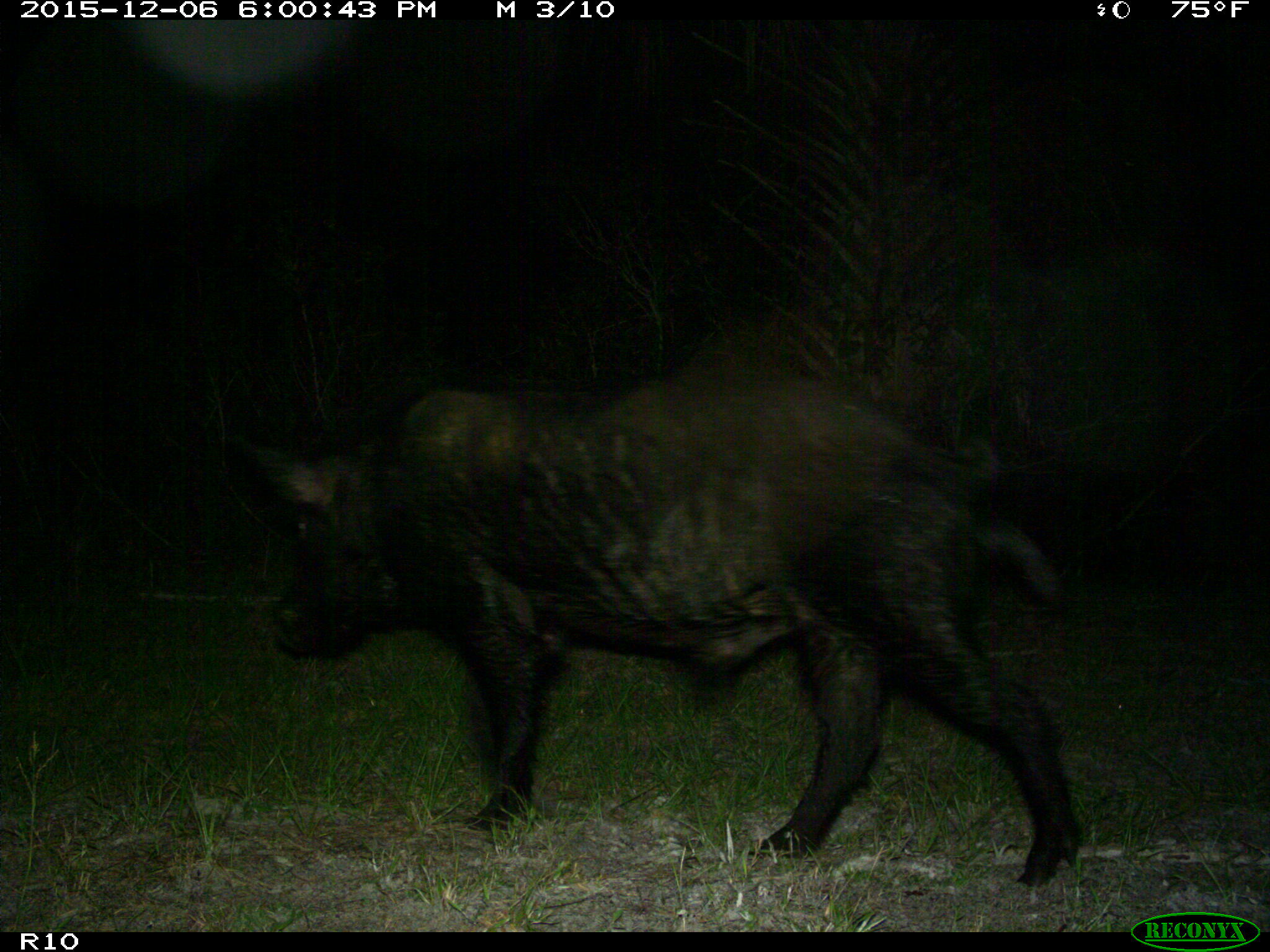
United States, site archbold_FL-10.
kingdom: Animalia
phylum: Chordata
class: Mammalia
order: Artiodactyla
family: Suidae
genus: Sus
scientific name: Sus scrofa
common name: wild boar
Sus scrofa (wild boar).